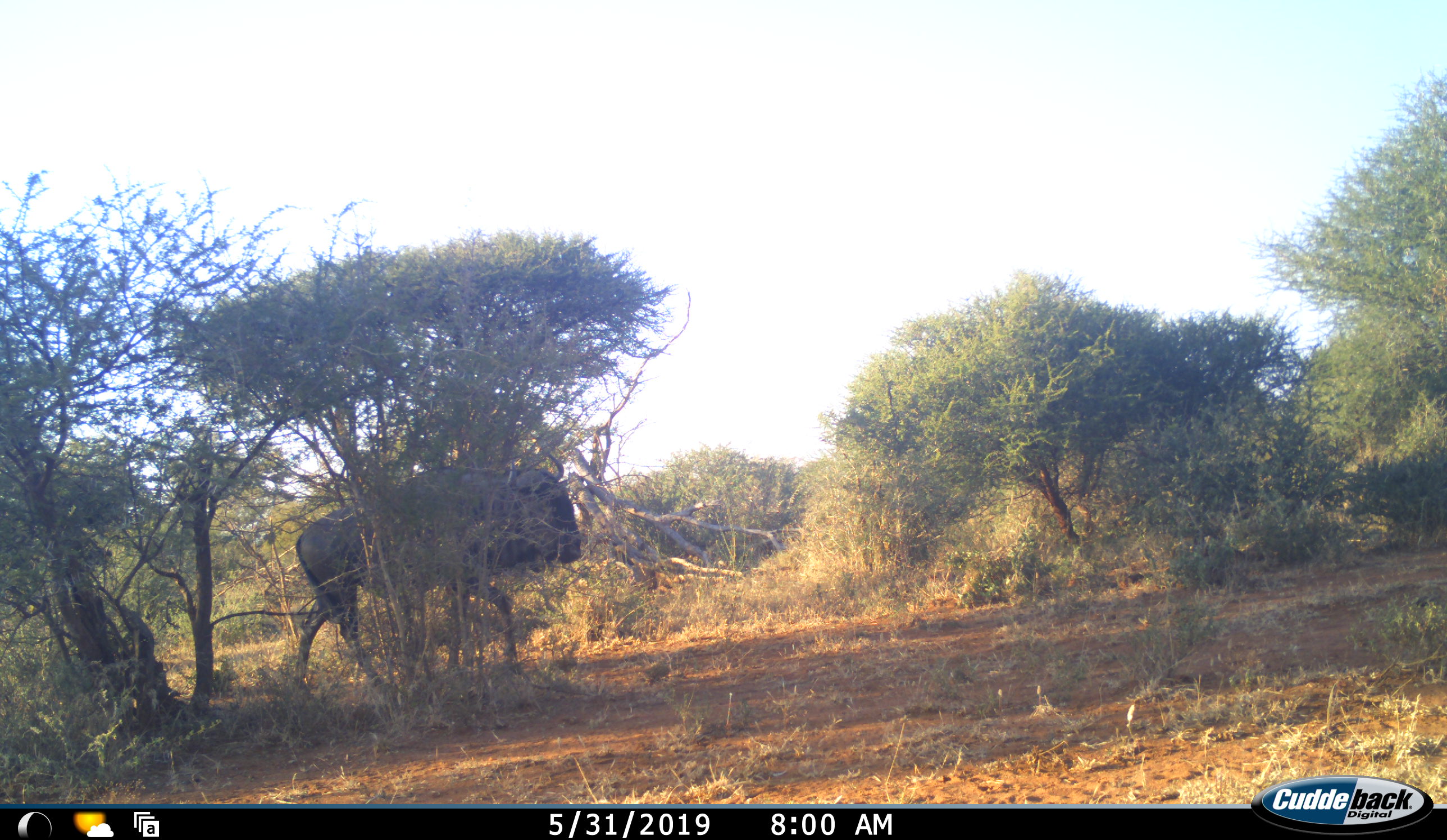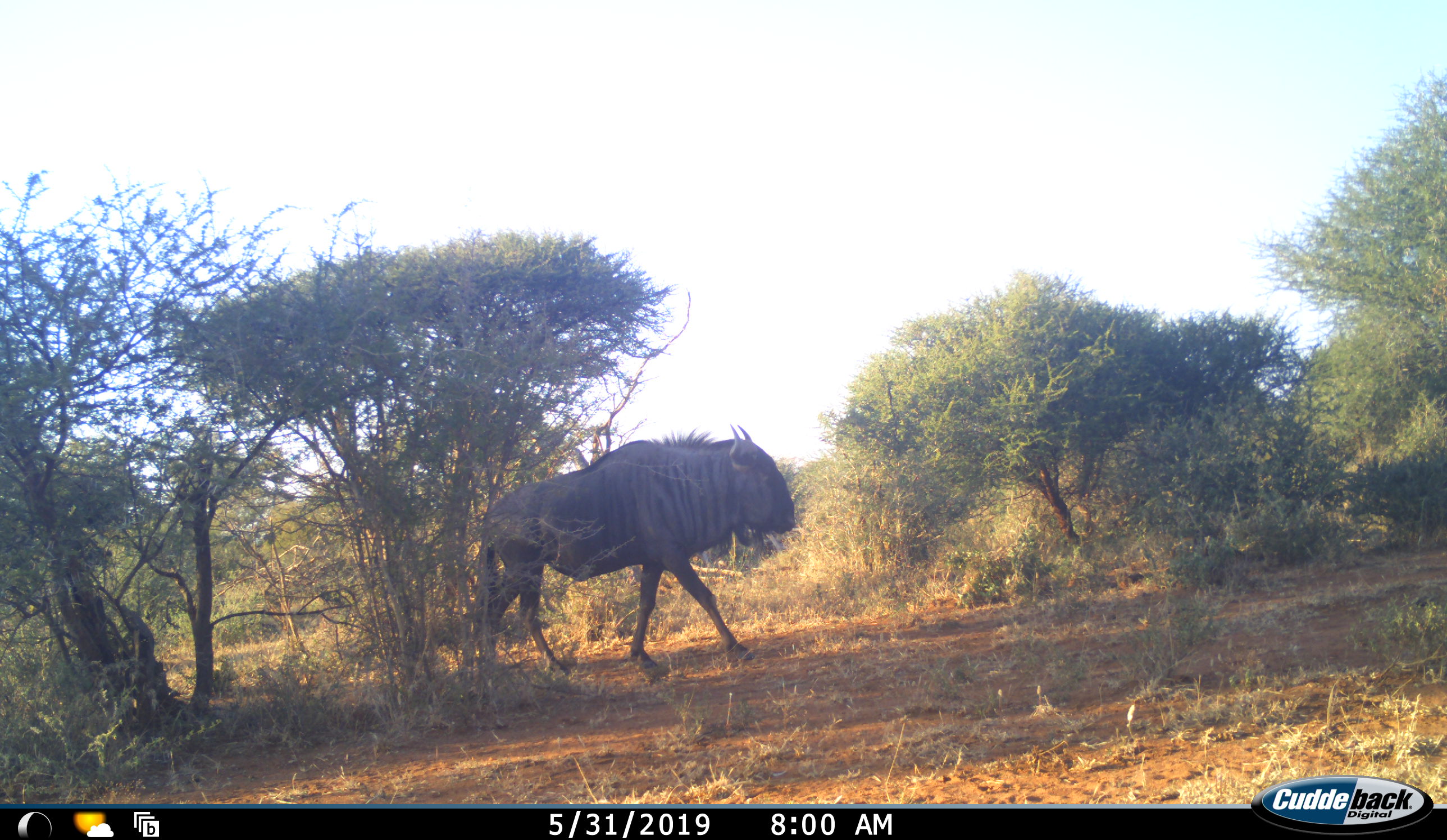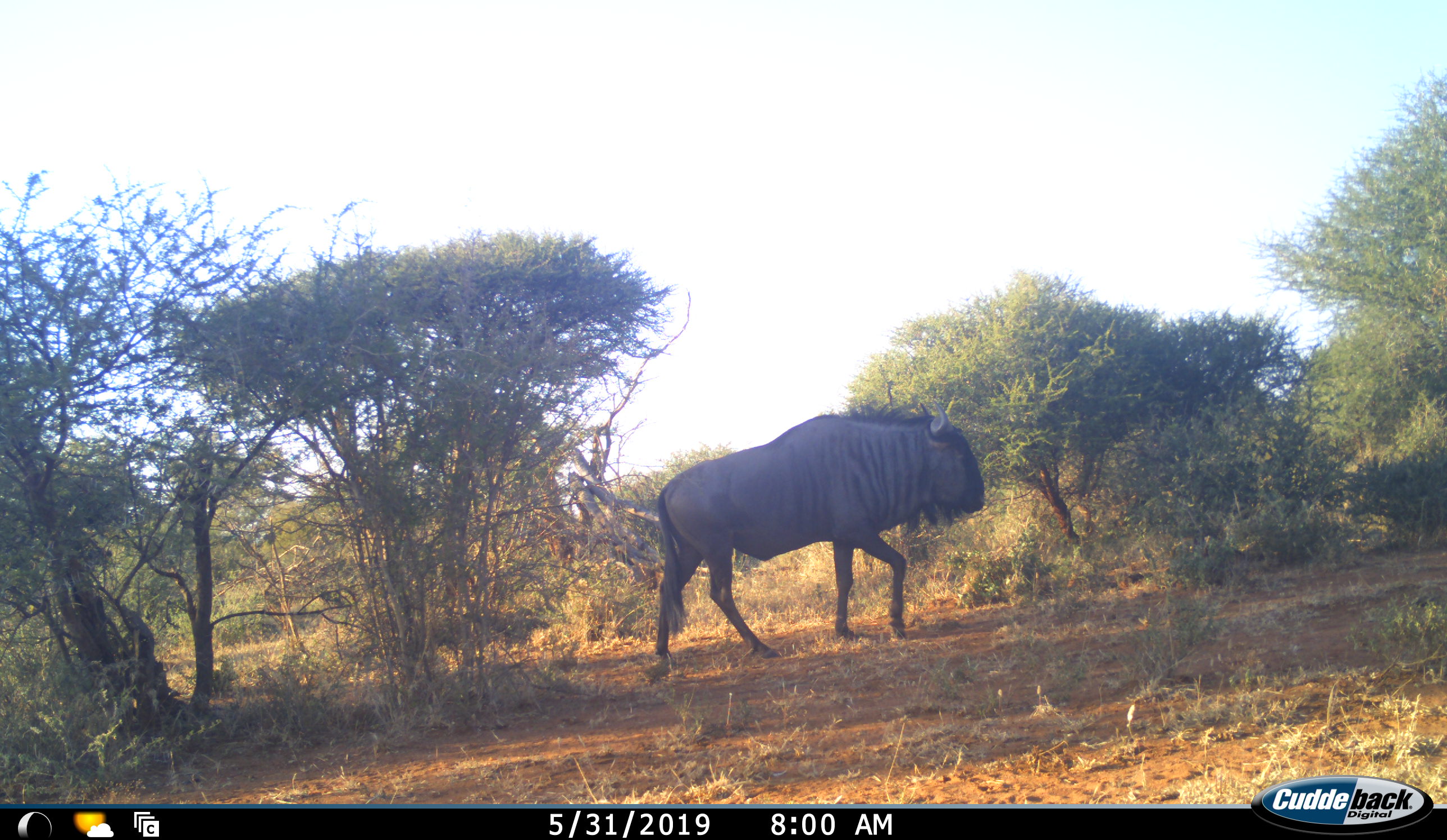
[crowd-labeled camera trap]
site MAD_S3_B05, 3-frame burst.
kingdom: Animalia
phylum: Chordata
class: Mammalia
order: Artiodactyla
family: Bovidae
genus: Connochaetes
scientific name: Connochaetes taurinus taurinus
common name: blue wildebeest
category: wildebeestblue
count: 1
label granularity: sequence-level